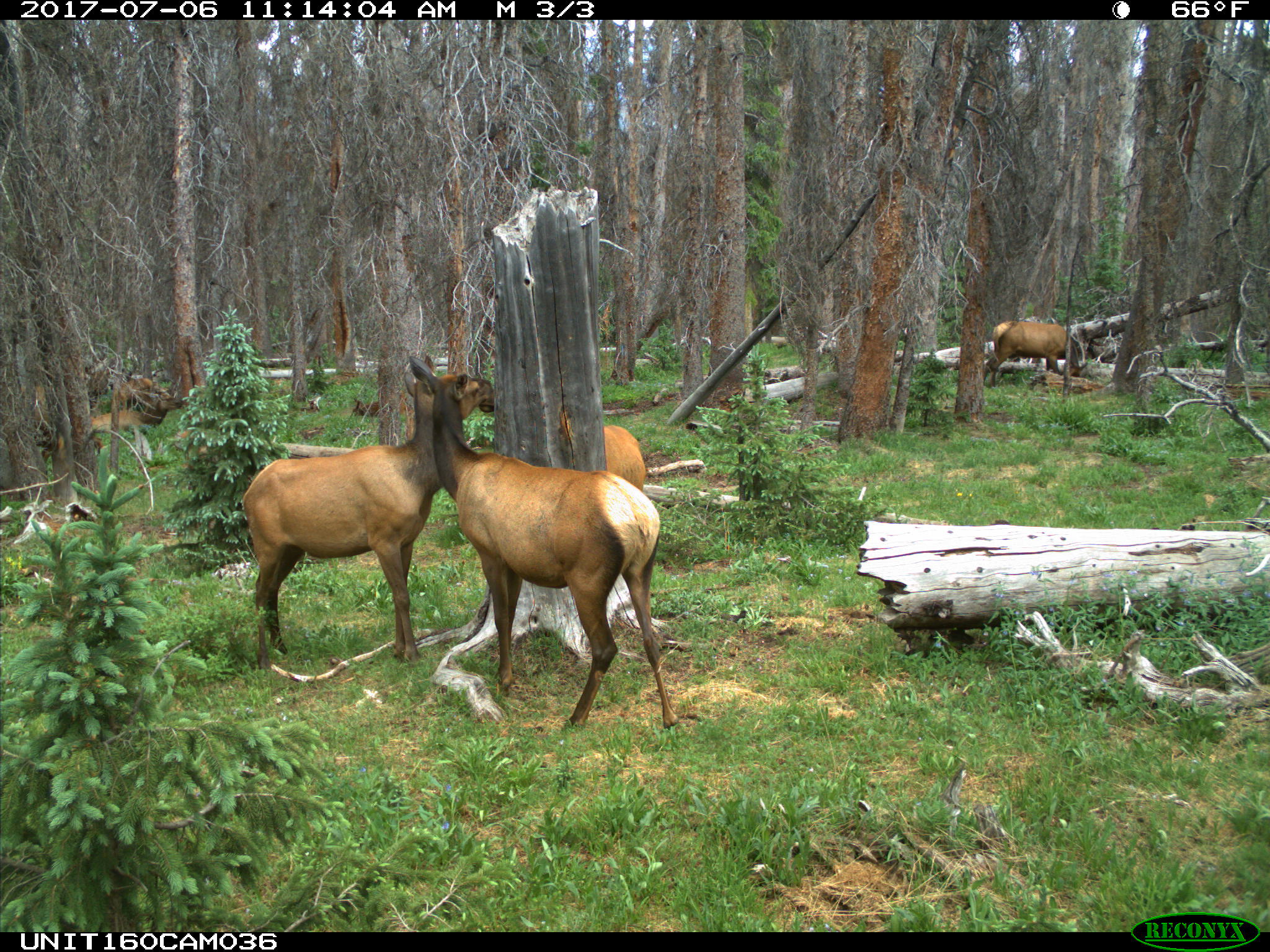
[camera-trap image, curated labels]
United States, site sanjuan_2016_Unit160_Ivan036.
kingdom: Animalia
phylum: Chordata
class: Mammalia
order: Artiodactyla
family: Cervidae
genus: Cervus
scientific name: Cervus elaphus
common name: red deer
Cervus elaphus (red deer).